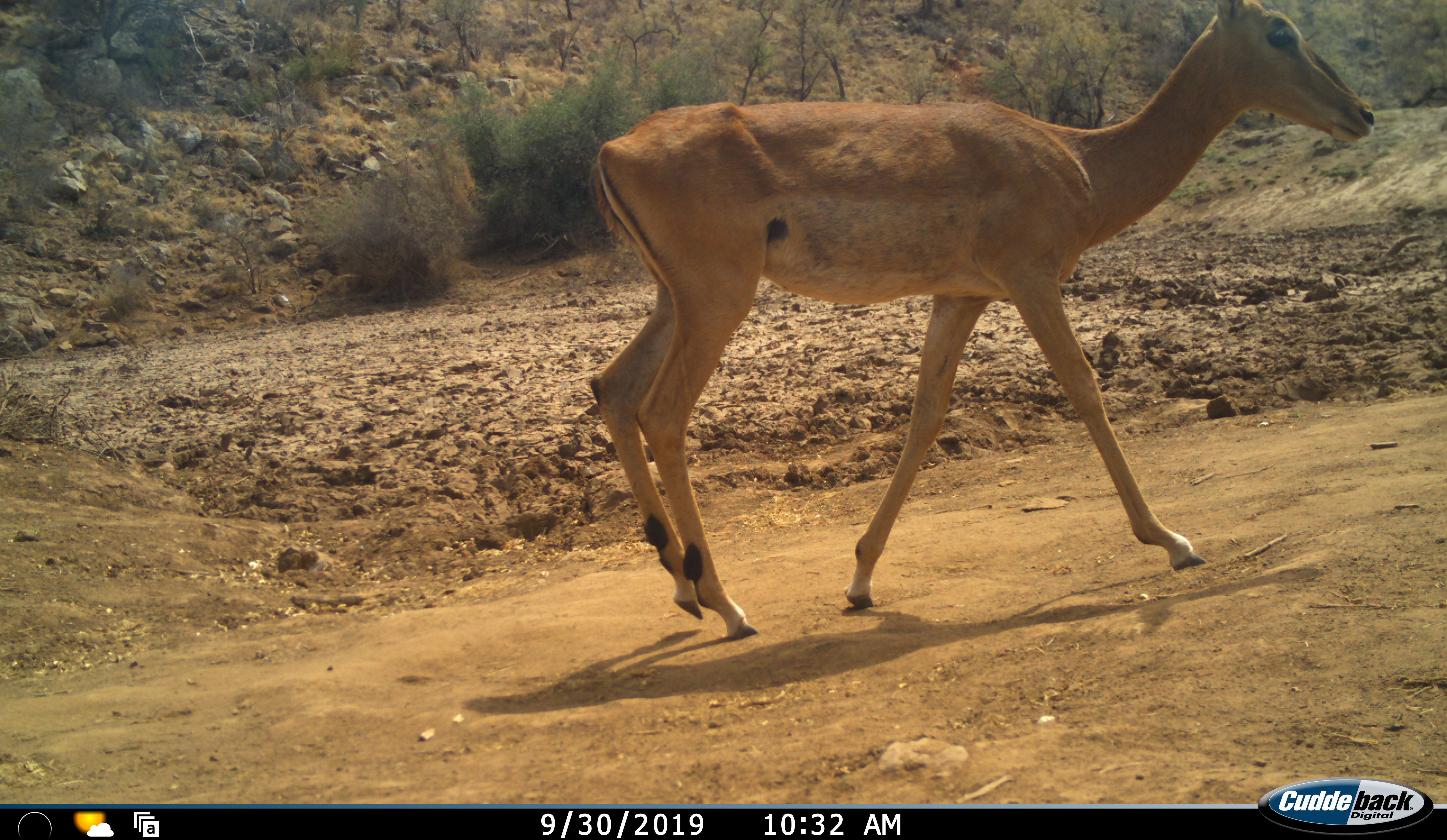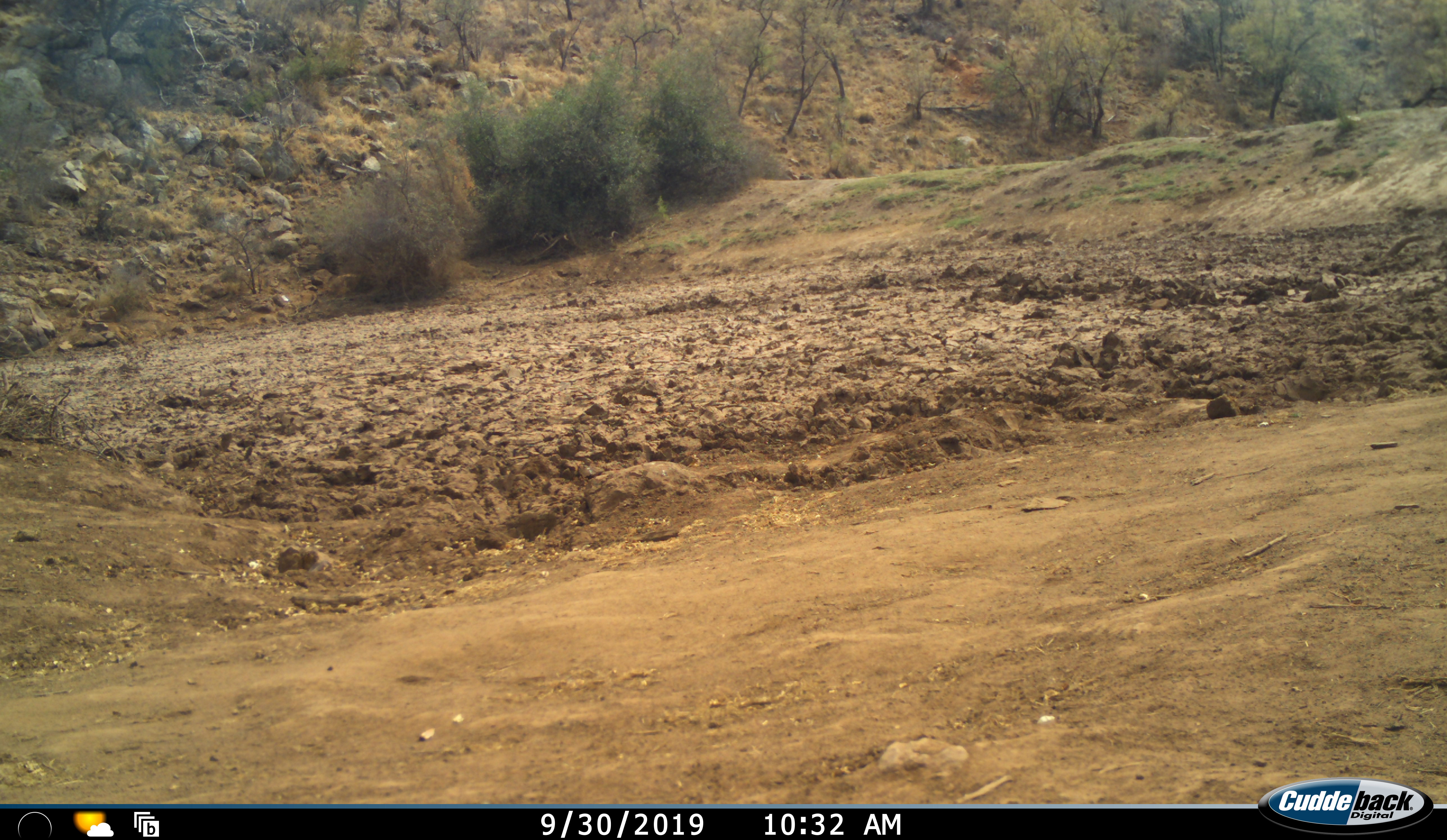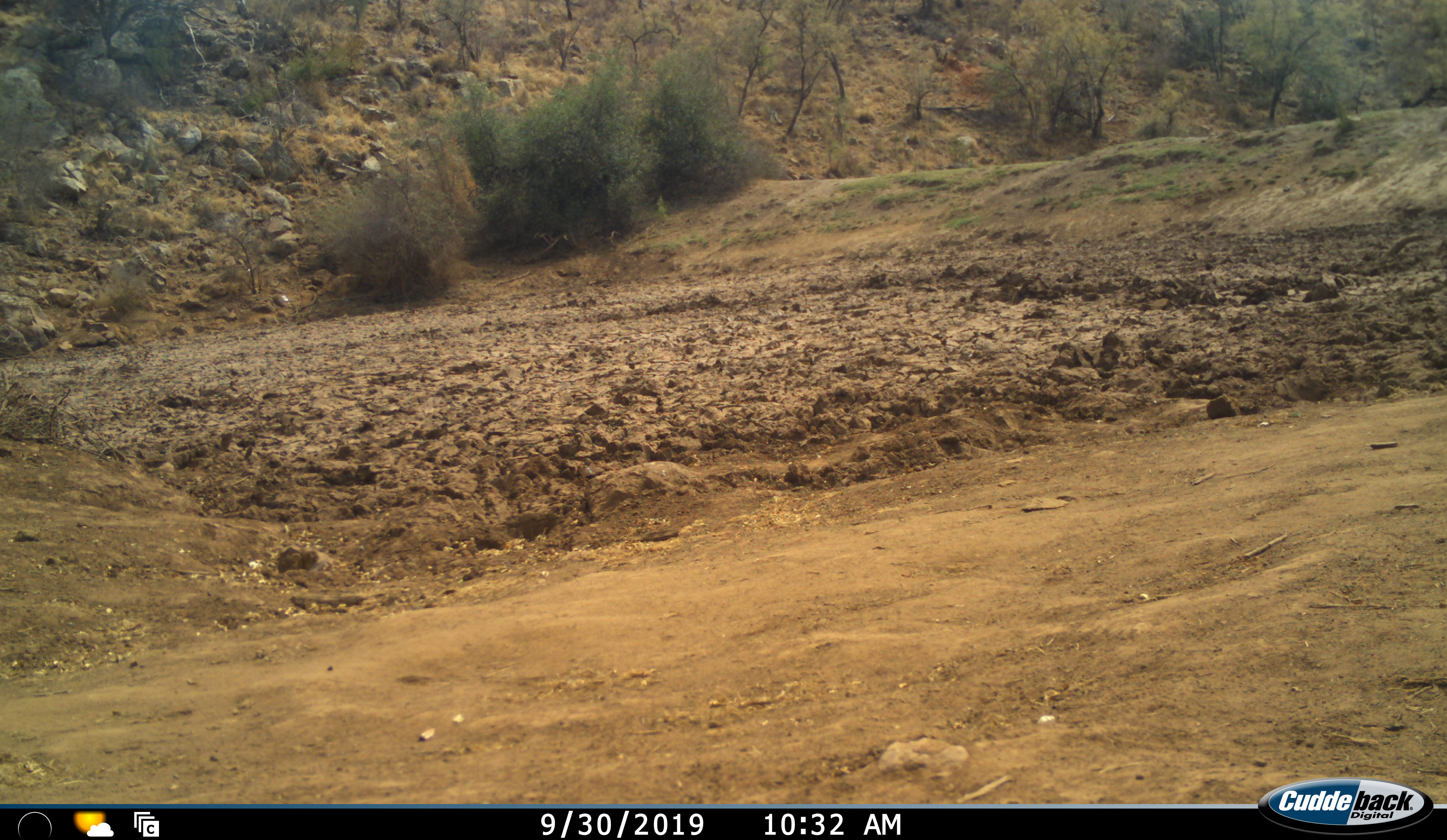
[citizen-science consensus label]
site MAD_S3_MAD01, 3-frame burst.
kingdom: Animalia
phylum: Chordata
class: Mammalia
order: Artiodactyla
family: Bovidae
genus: Aepyceros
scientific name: Aepyceros melampus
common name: impala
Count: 1.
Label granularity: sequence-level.